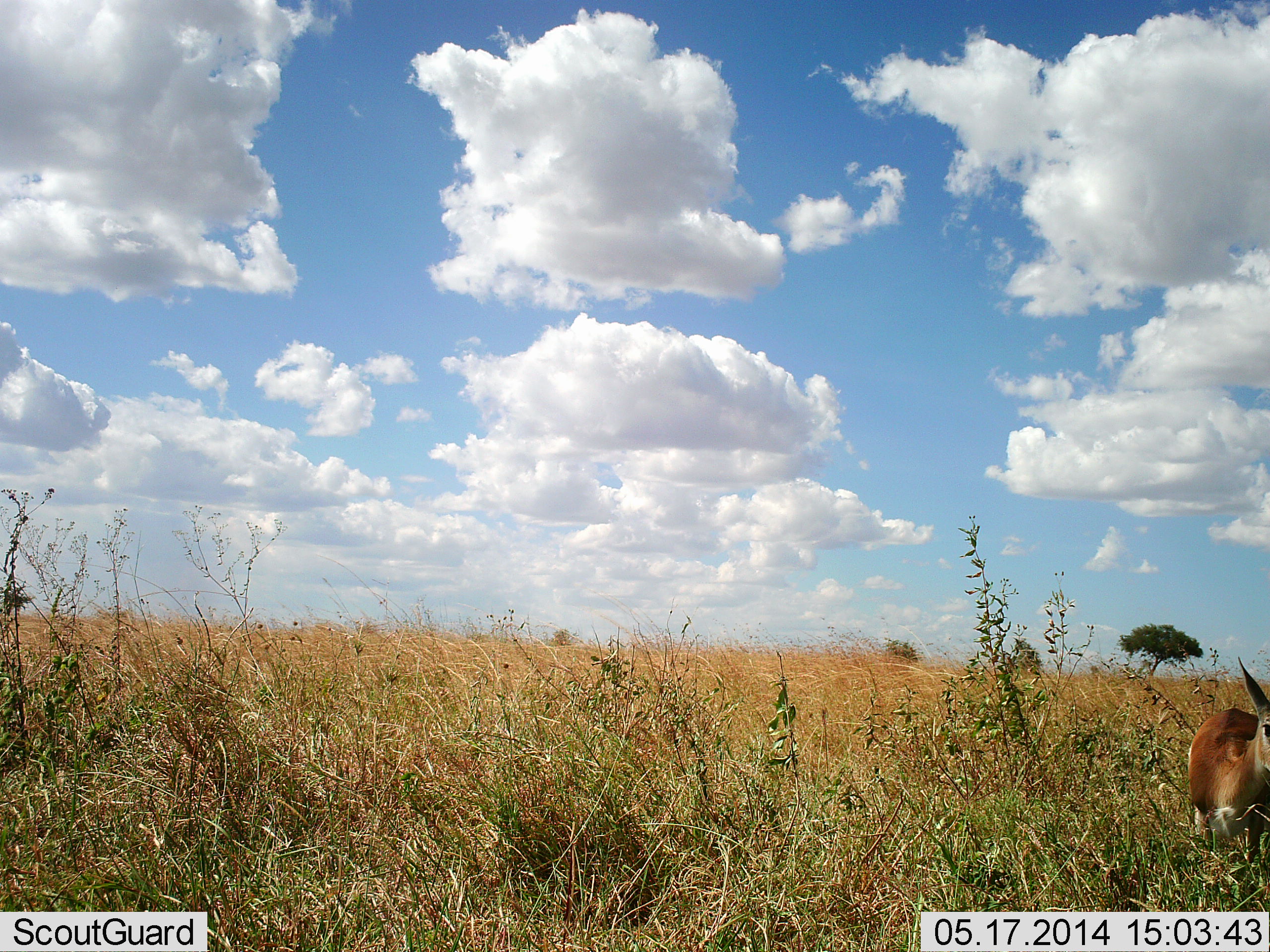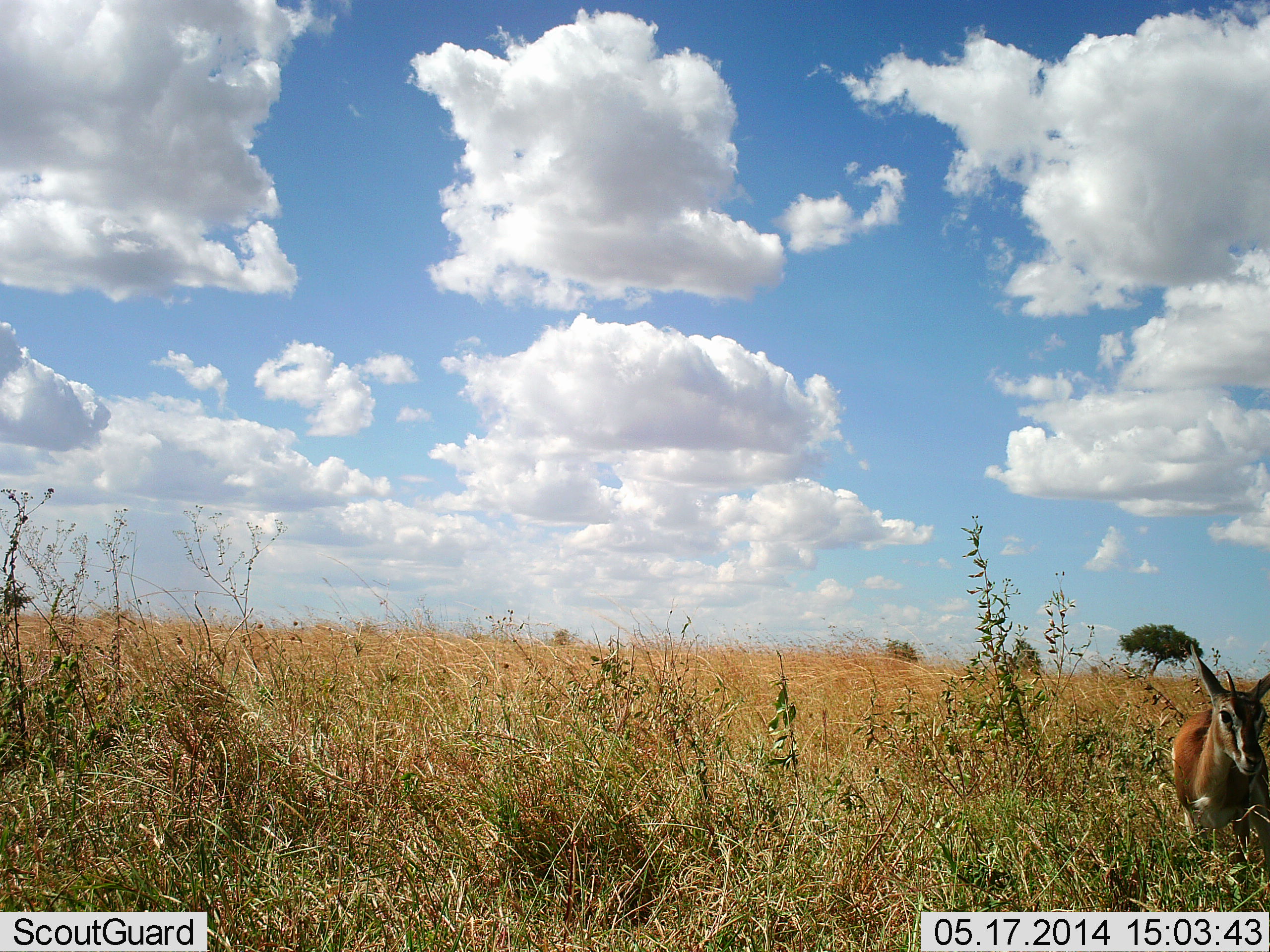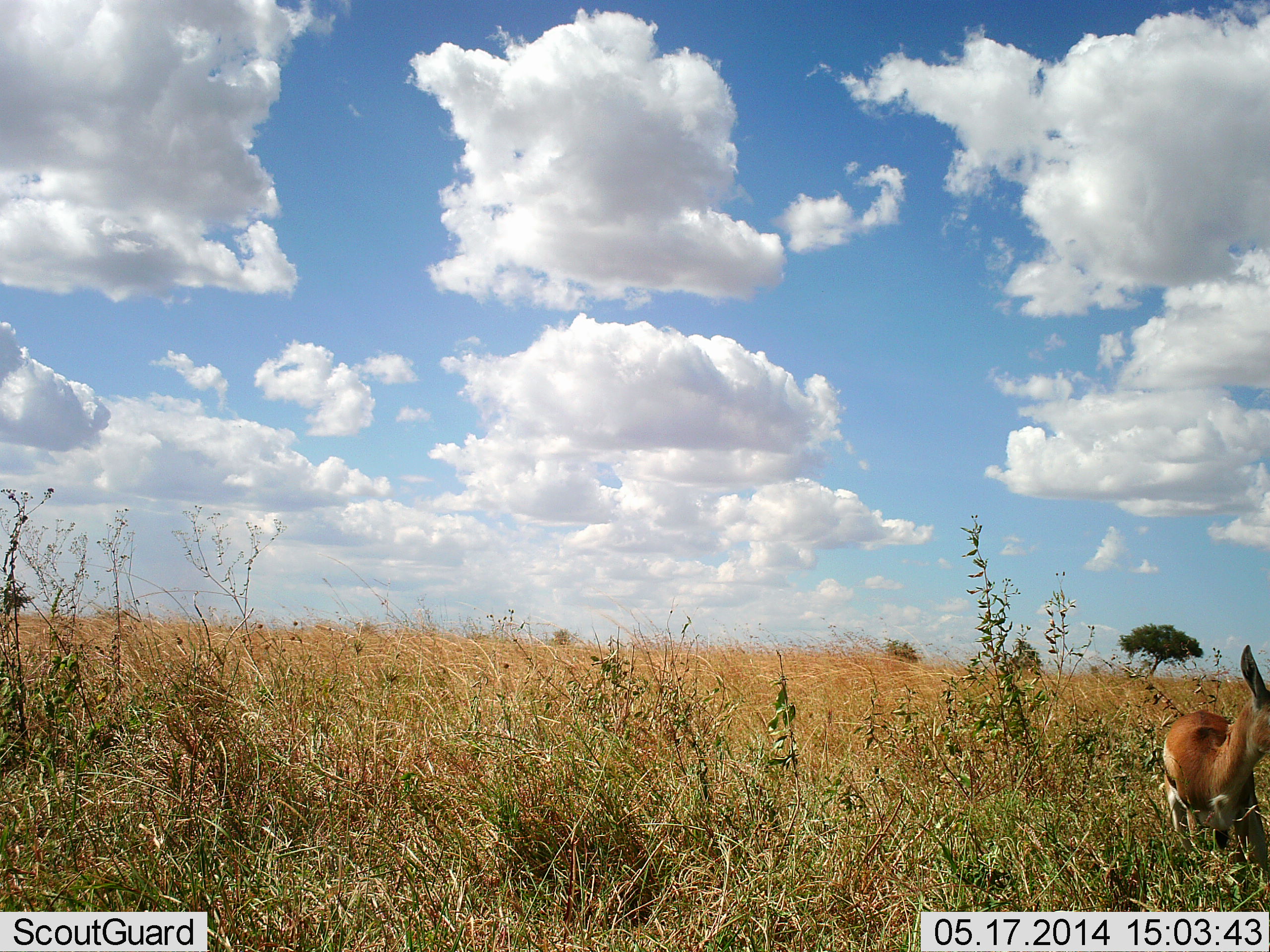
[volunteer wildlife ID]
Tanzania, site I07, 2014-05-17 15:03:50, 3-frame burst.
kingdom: Animalia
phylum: Chordata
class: Mammalia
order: Artiodactyla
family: Bovidae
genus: Eudorcas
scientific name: Eudorcas thomsonii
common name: thomson's gazelle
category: gazellethomsons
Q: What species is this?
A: Gazellethomsons (thomson's gazelle) (Eudorcas thomsonii).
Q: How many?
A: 1.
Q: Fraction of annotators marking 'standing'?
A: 30%.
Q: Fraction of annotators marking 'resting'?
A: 0%.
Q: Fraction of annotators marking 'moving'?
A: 80%.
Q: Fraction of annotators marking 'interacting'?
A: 0%.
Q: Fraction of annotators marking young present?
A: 0%.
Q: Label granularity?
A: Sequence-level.